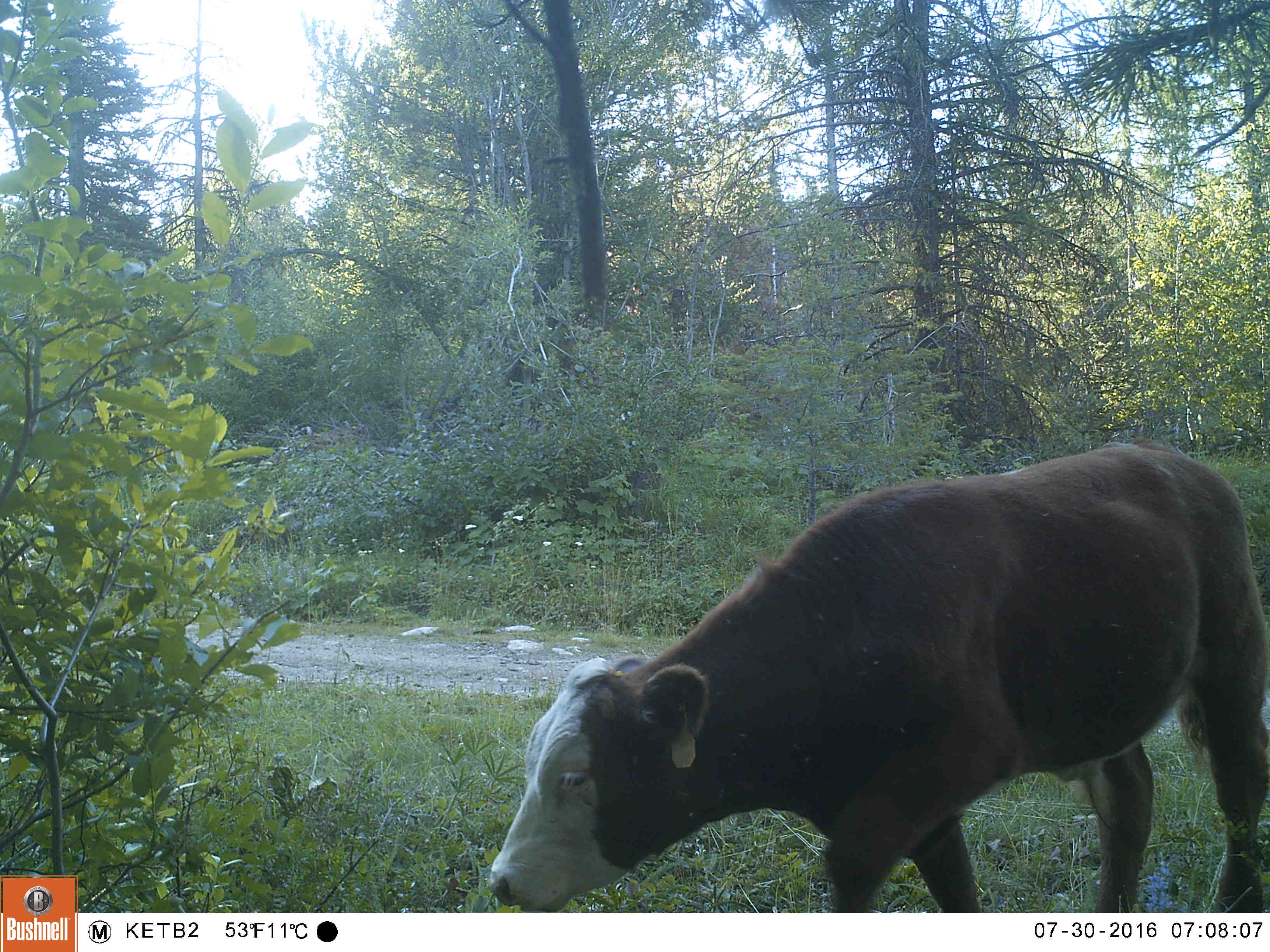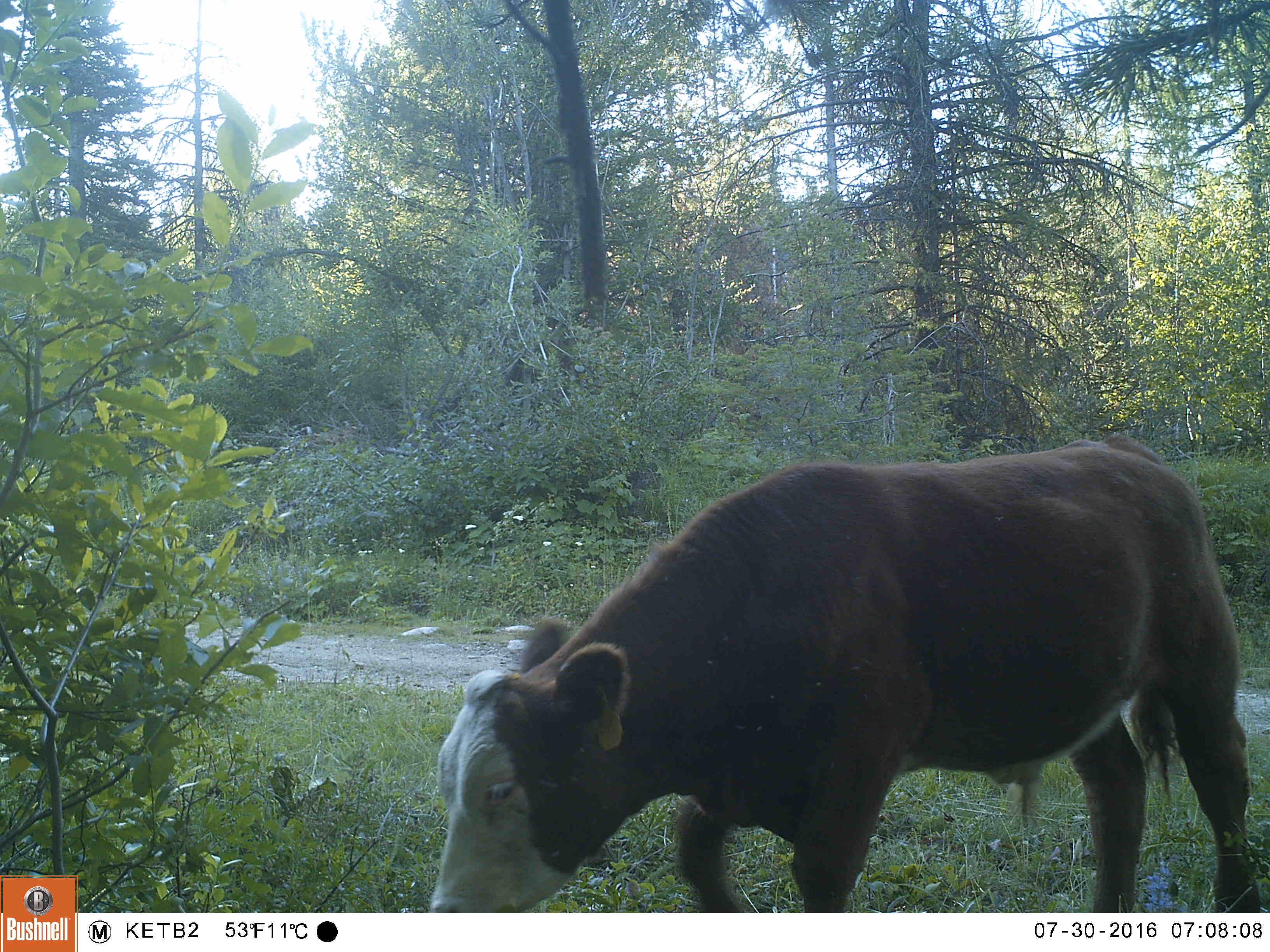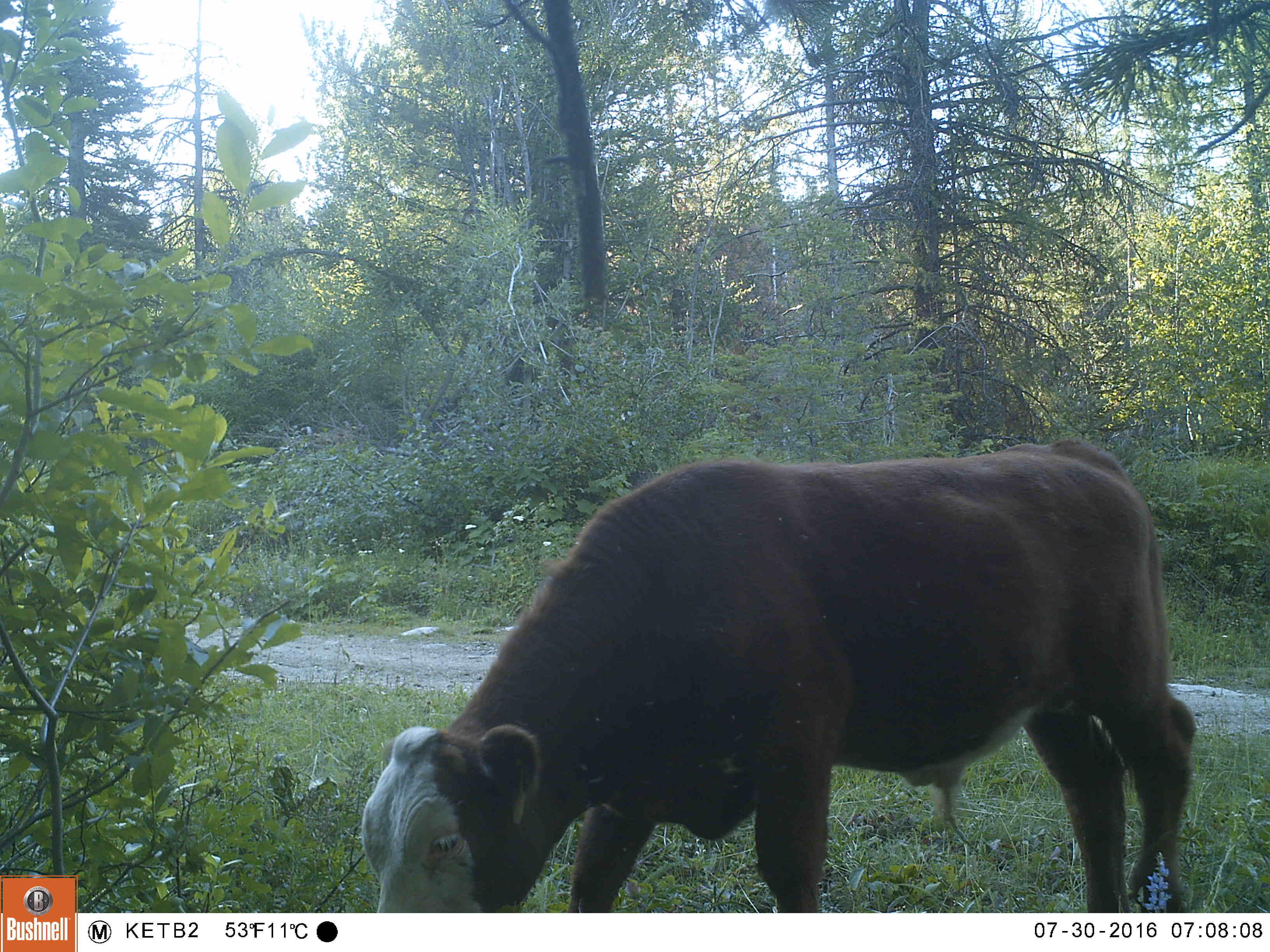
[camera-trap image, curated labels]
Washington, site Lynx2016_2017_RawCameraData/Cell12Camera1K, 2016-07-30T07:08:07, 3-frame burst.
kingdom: Animalia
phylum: Chordata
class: Mammalia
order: Artiodactyla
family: Bovidae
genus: Bos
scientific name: Bos taurus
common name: domestic cattle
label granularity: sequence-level